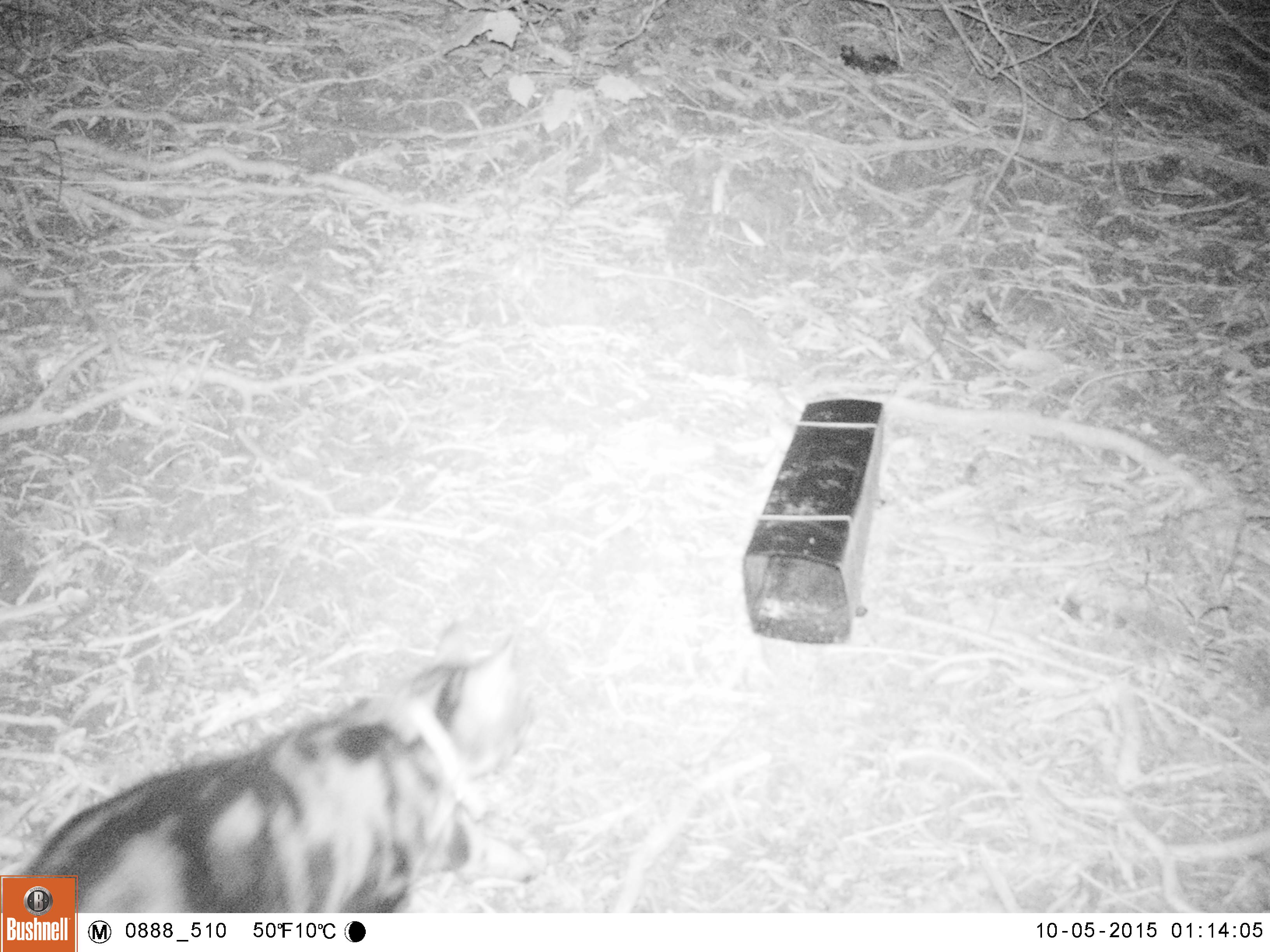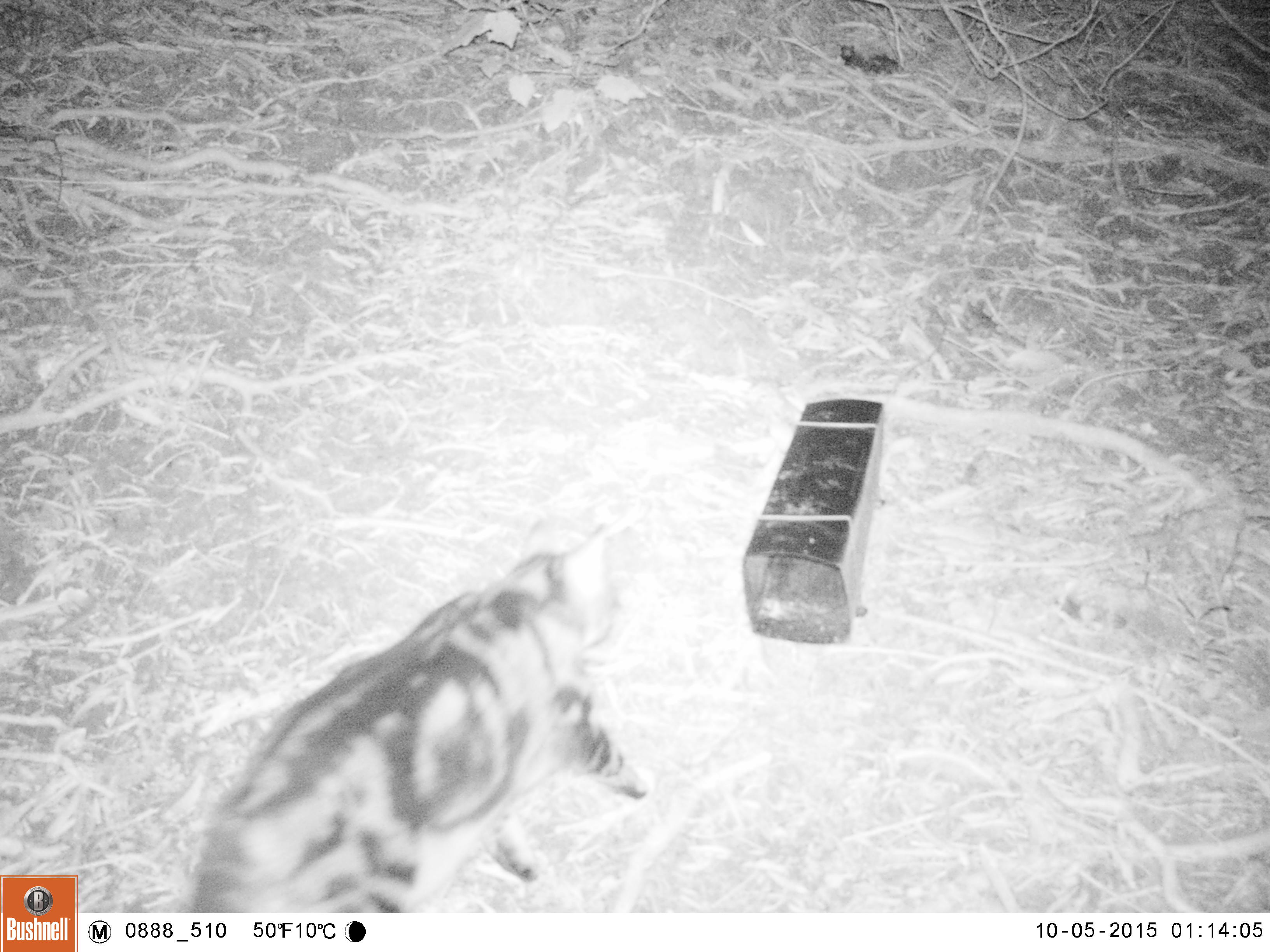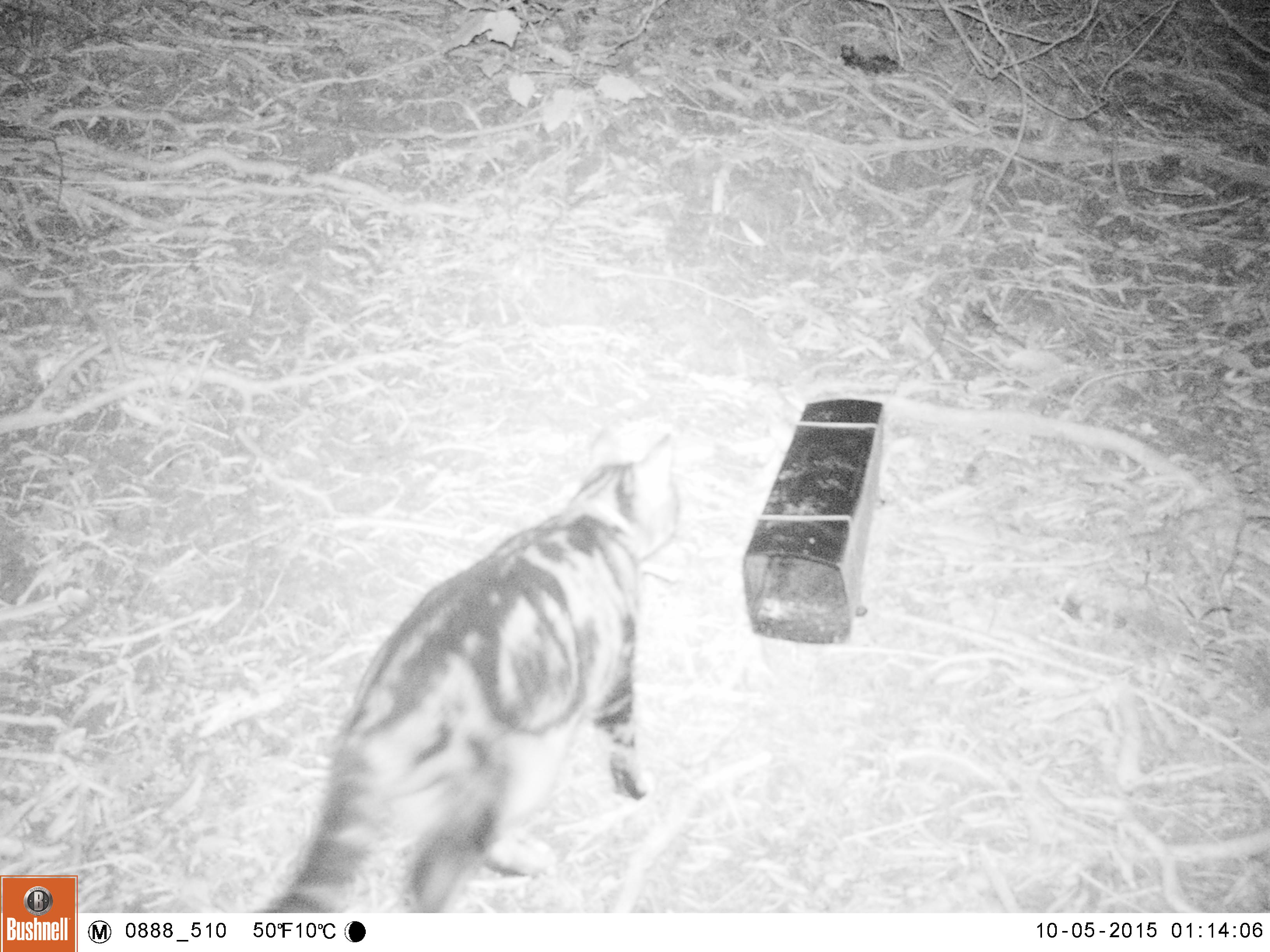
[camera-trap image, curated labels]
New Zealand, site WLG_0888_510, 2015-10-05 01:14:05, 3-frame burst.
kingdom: Animalia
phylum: Chordata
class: Mammalia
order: Carnivora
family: Felidae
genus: Felis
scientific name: Felis catus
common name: domestic cat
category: cat